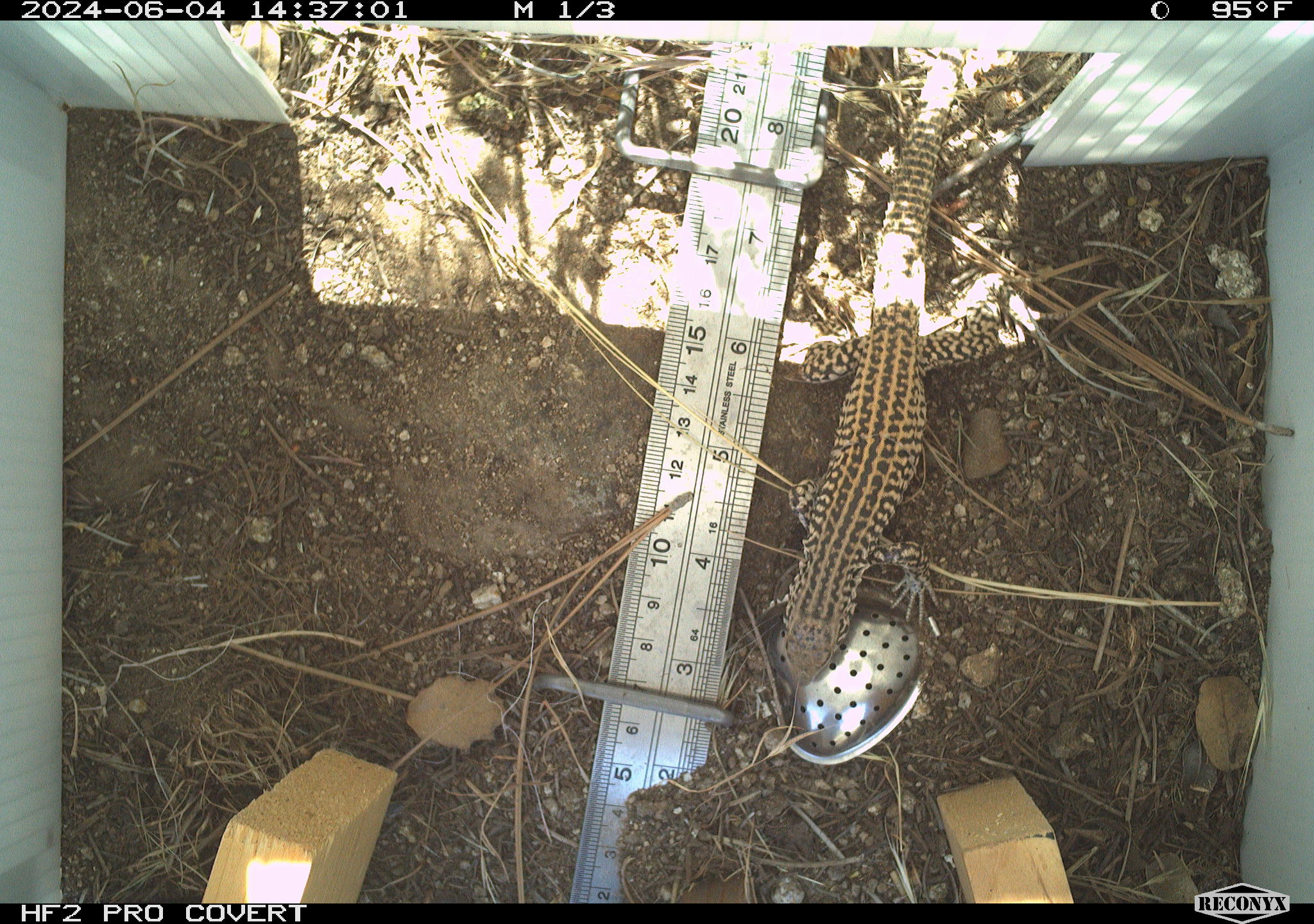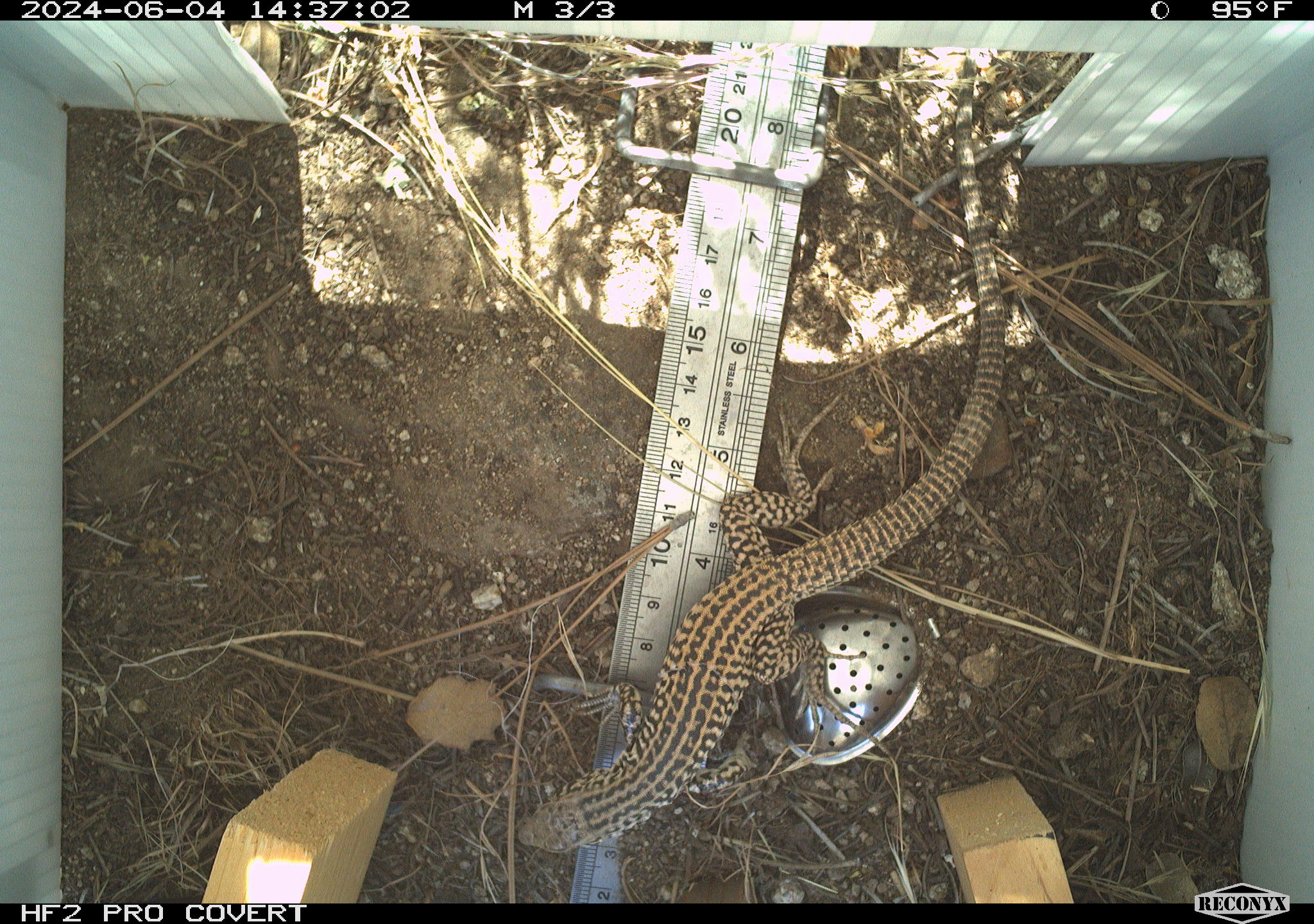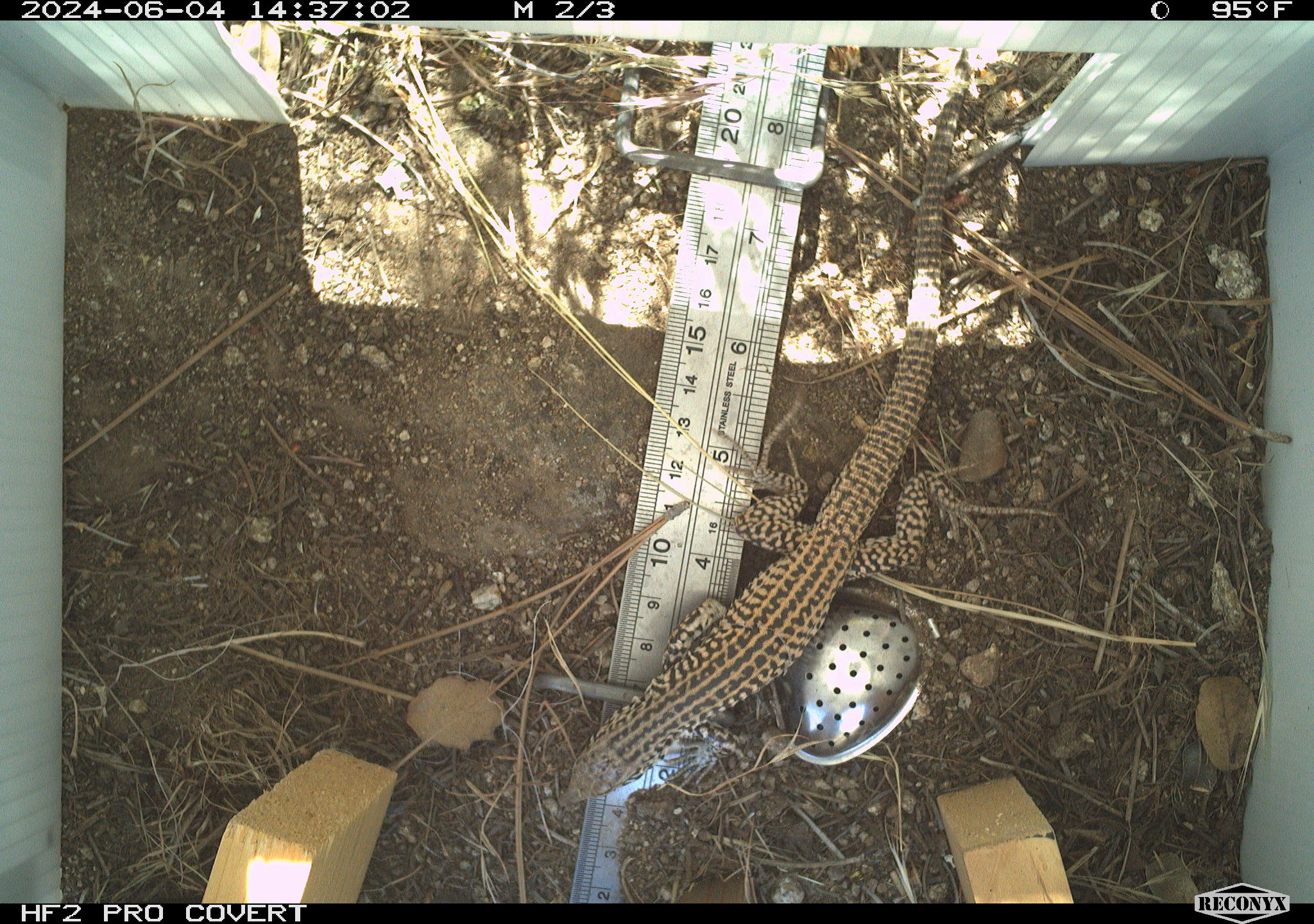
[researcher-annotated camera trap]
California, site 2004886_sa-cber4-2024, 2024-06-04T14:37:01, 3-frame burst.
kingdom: Animalia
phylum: Chordata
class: Reptilia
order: Squamata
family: Teiidae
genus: Aspidoscelis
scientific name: Aspidoscelis tigris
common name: western whiptail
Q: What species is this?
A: Western whiptail (Aspidoscelis tigris).